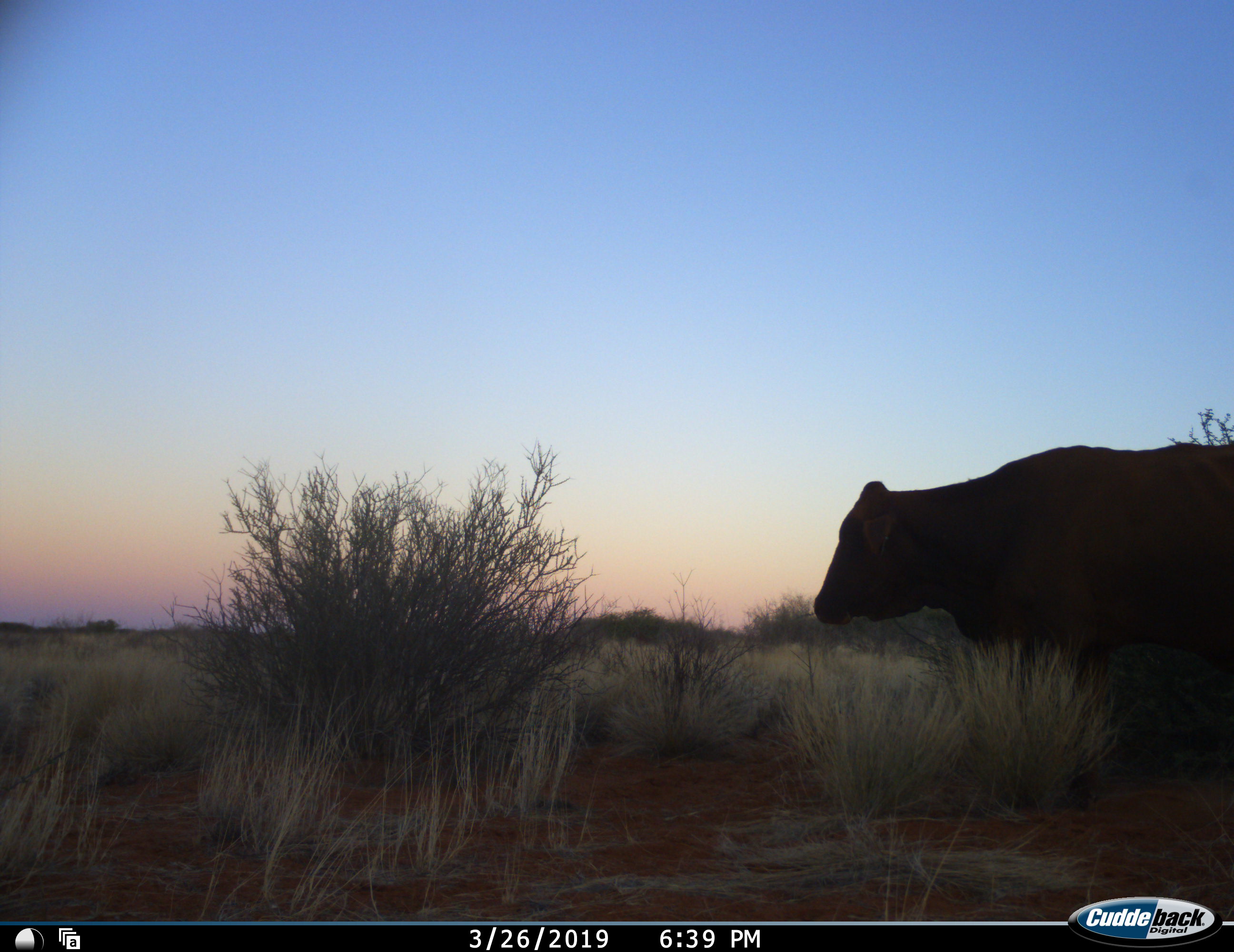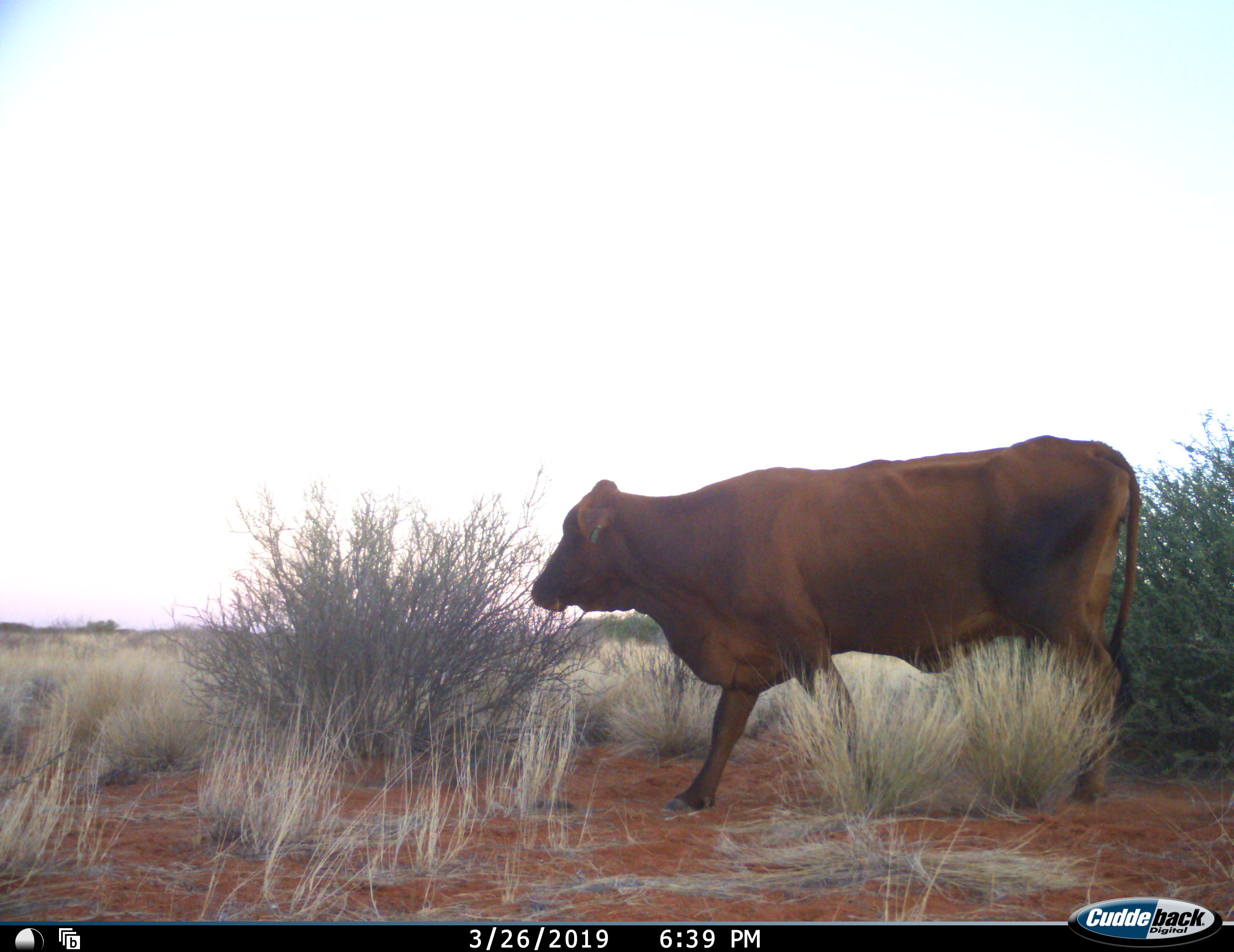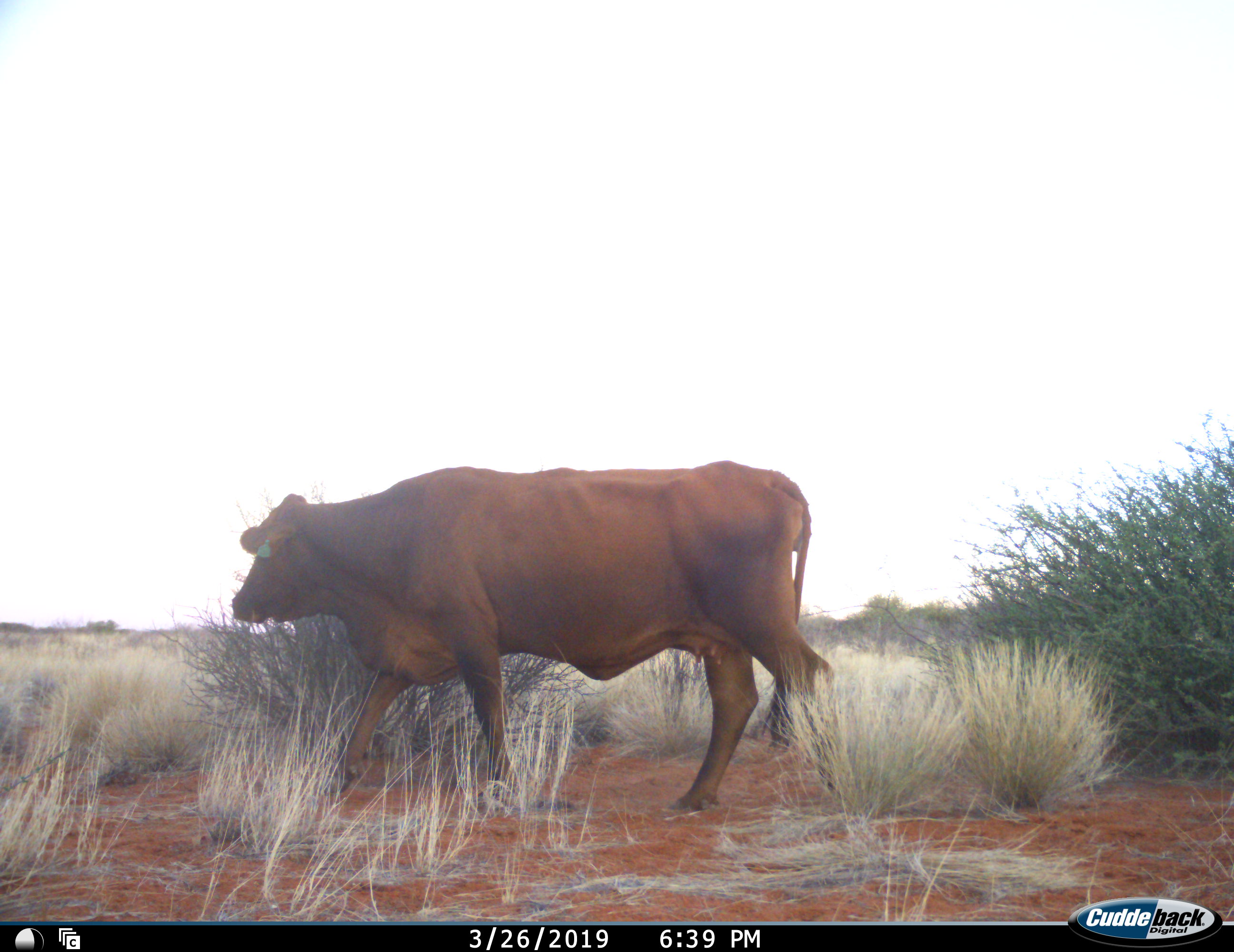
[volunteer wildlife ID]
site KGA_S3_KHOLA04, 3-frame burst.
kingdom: Animalia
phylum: Chordata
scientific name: Vertebrata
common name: domestic animal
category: domesticanimal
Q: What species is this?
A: Domesticanimal (domestic animal) (Vertebrata).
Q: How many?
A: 1.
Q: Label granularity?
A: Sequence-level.